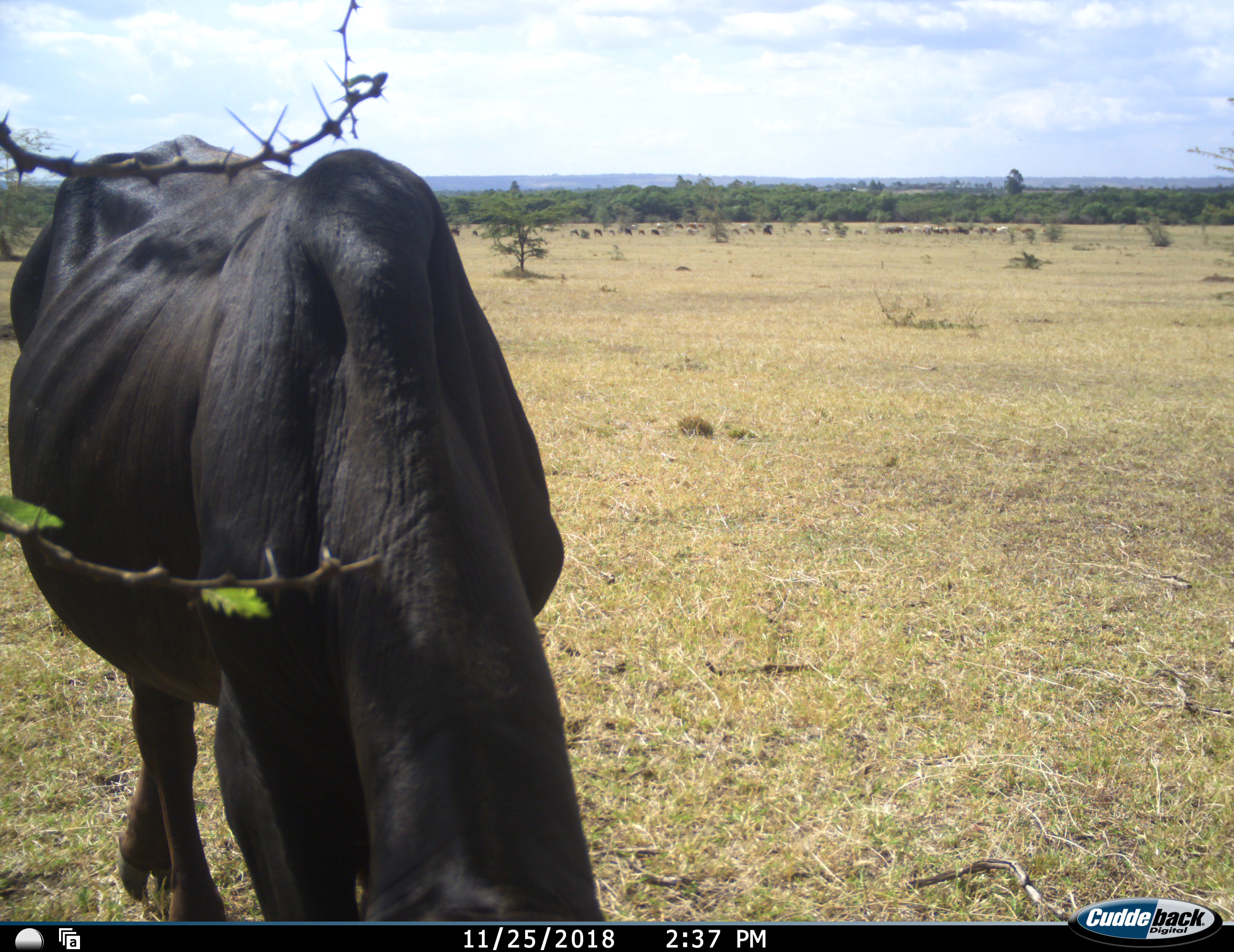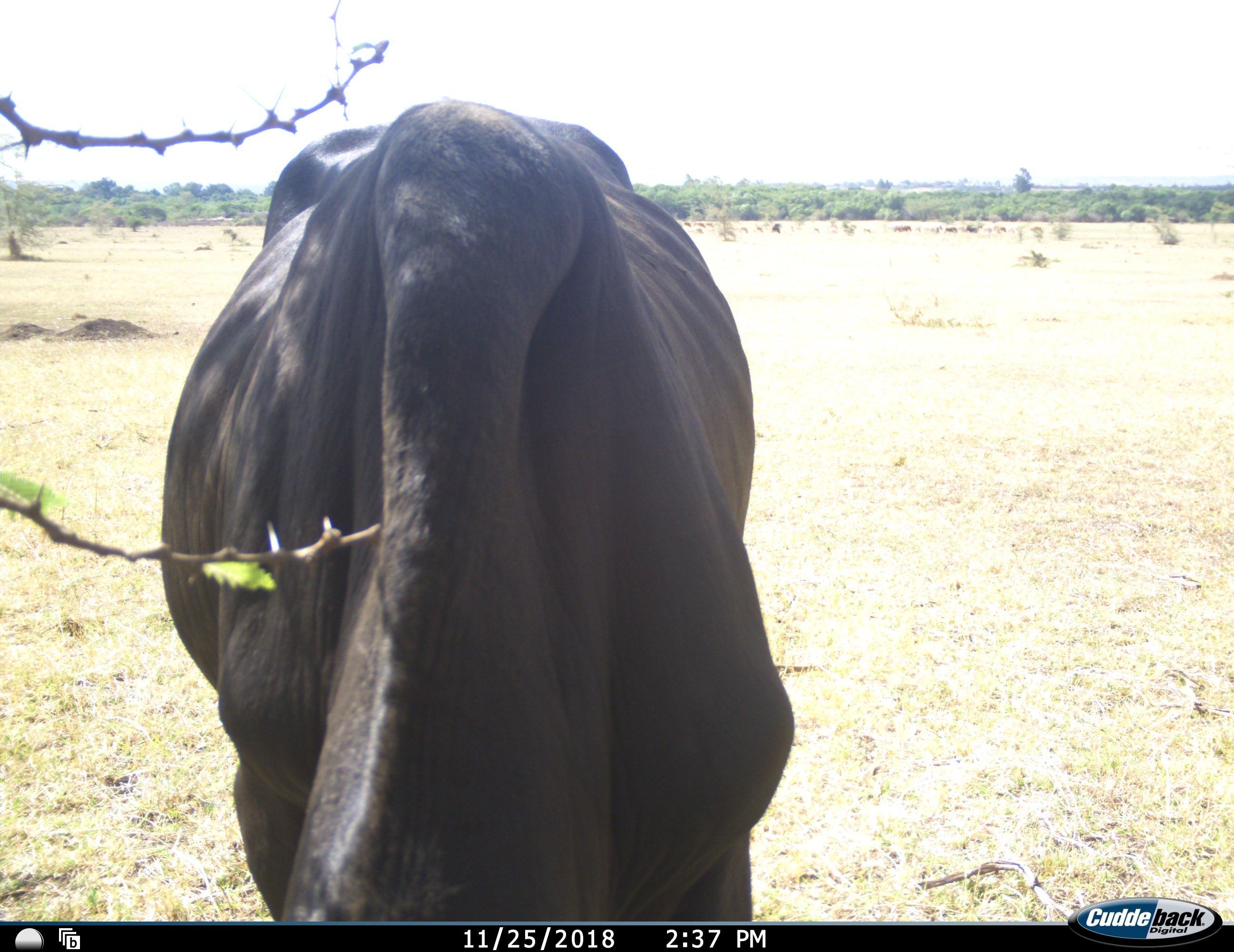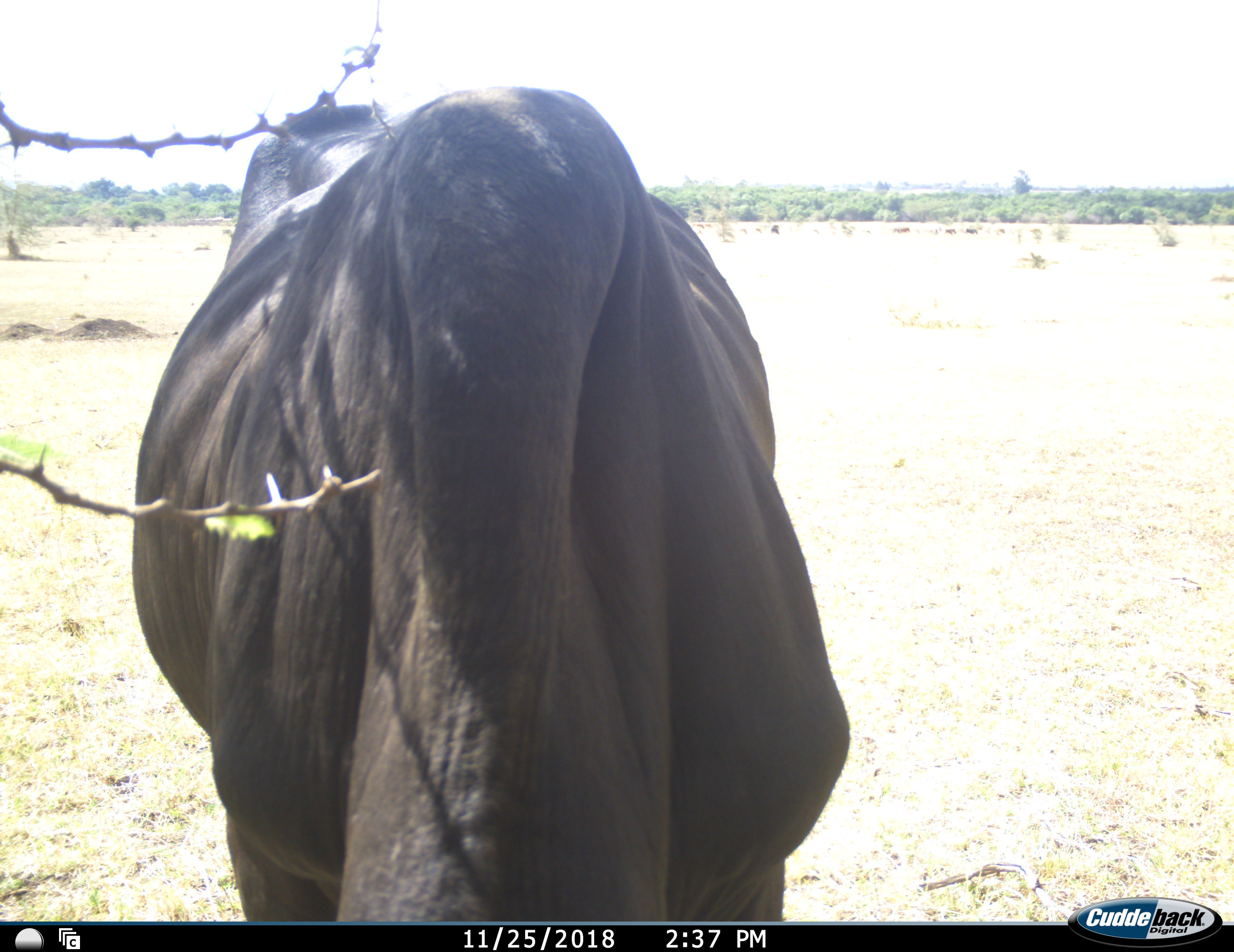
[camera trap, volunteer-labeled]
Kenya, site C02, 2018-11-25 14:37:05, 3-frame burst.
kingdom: Animalia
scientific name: Animalia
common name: animal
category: domesticanimal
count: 11-50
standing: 50%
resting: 0%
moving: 50%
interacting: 0%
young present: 17%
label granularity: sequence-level